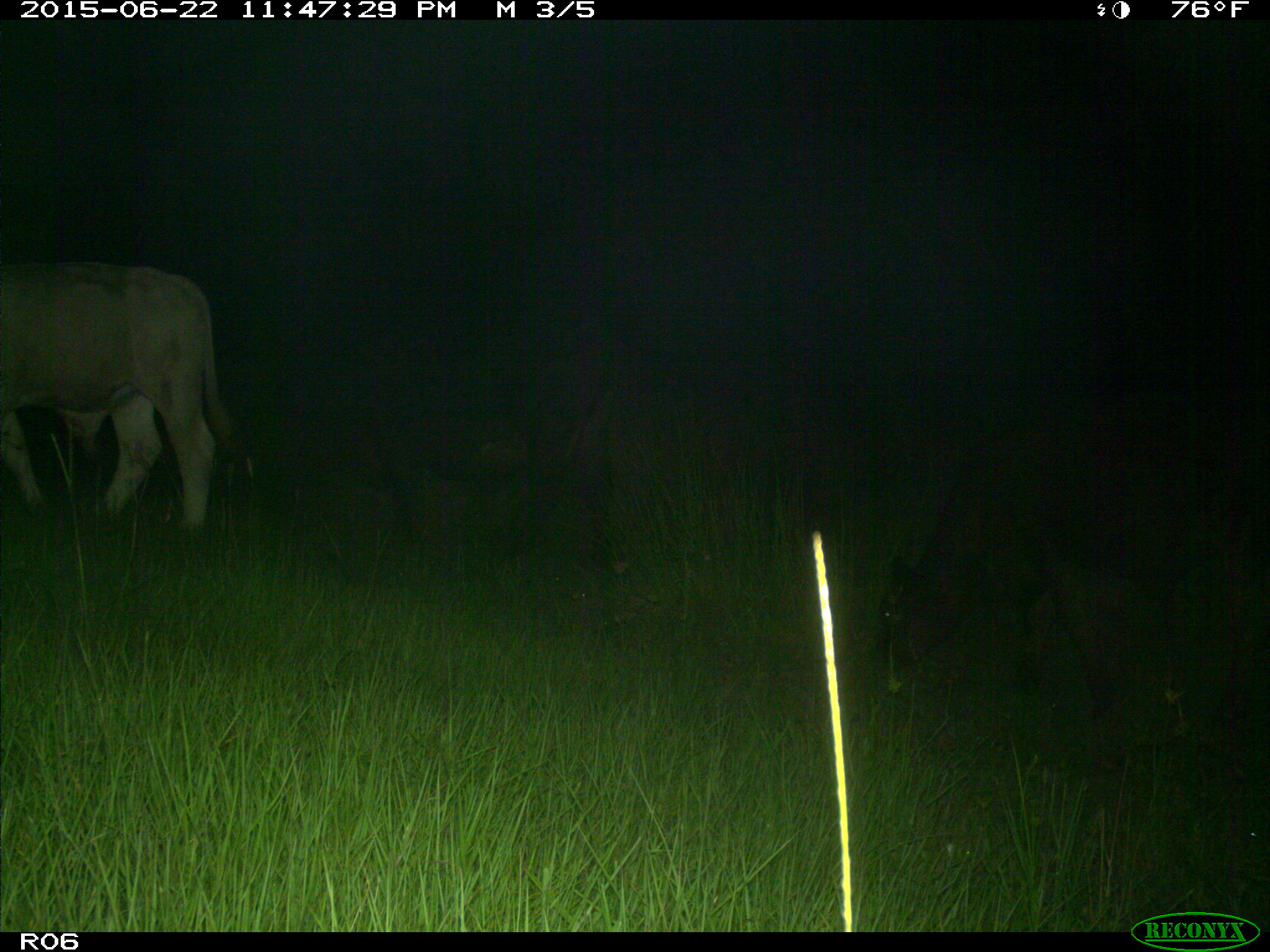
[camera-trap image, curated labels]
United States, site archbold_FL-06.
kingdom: Animalia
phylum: Chordata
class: Mammalia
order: Artiodactyla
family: Bovidae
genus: Bos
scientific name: Bos taurus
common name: domestic cow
Bos taurus (domestic cow).